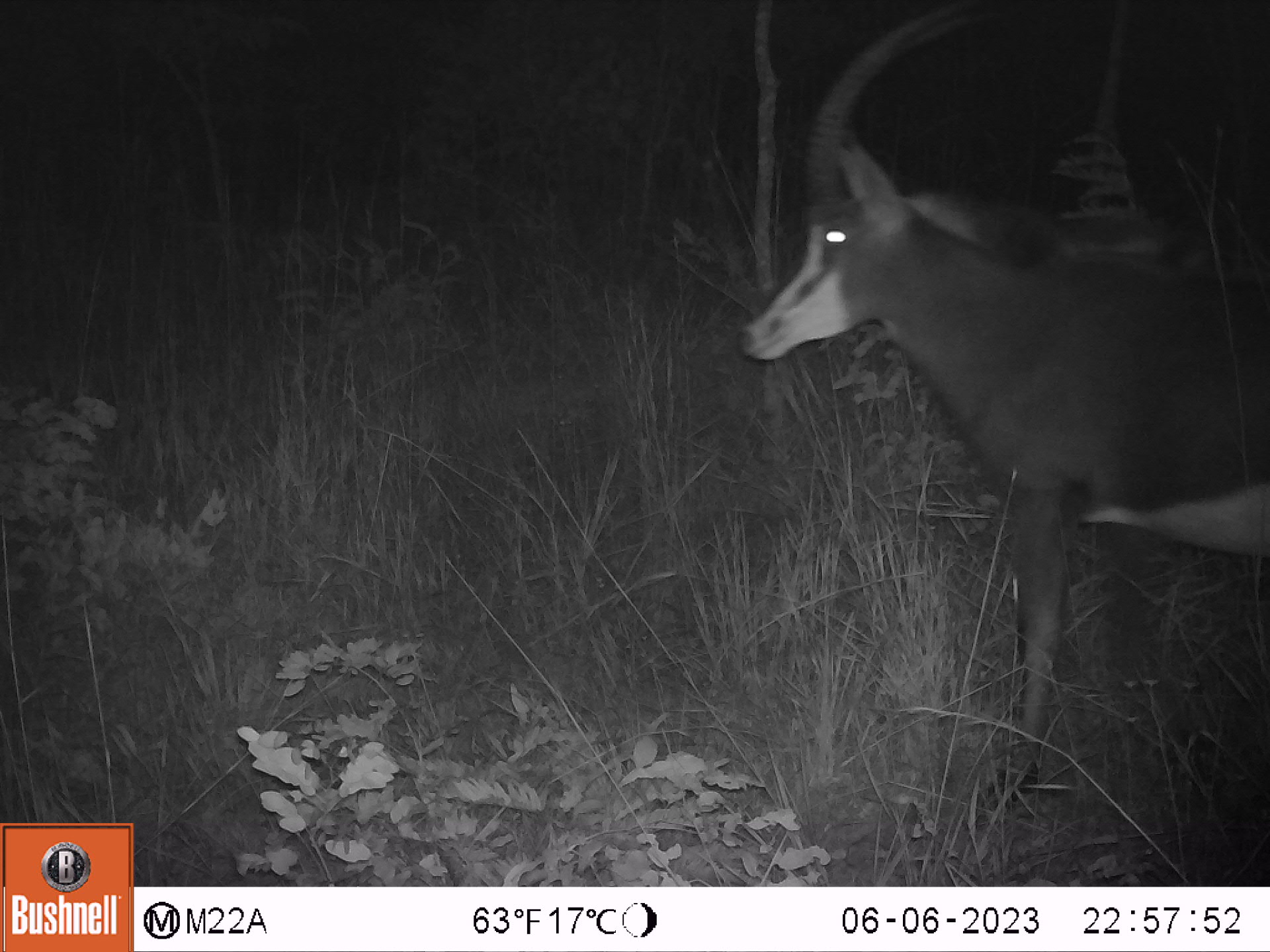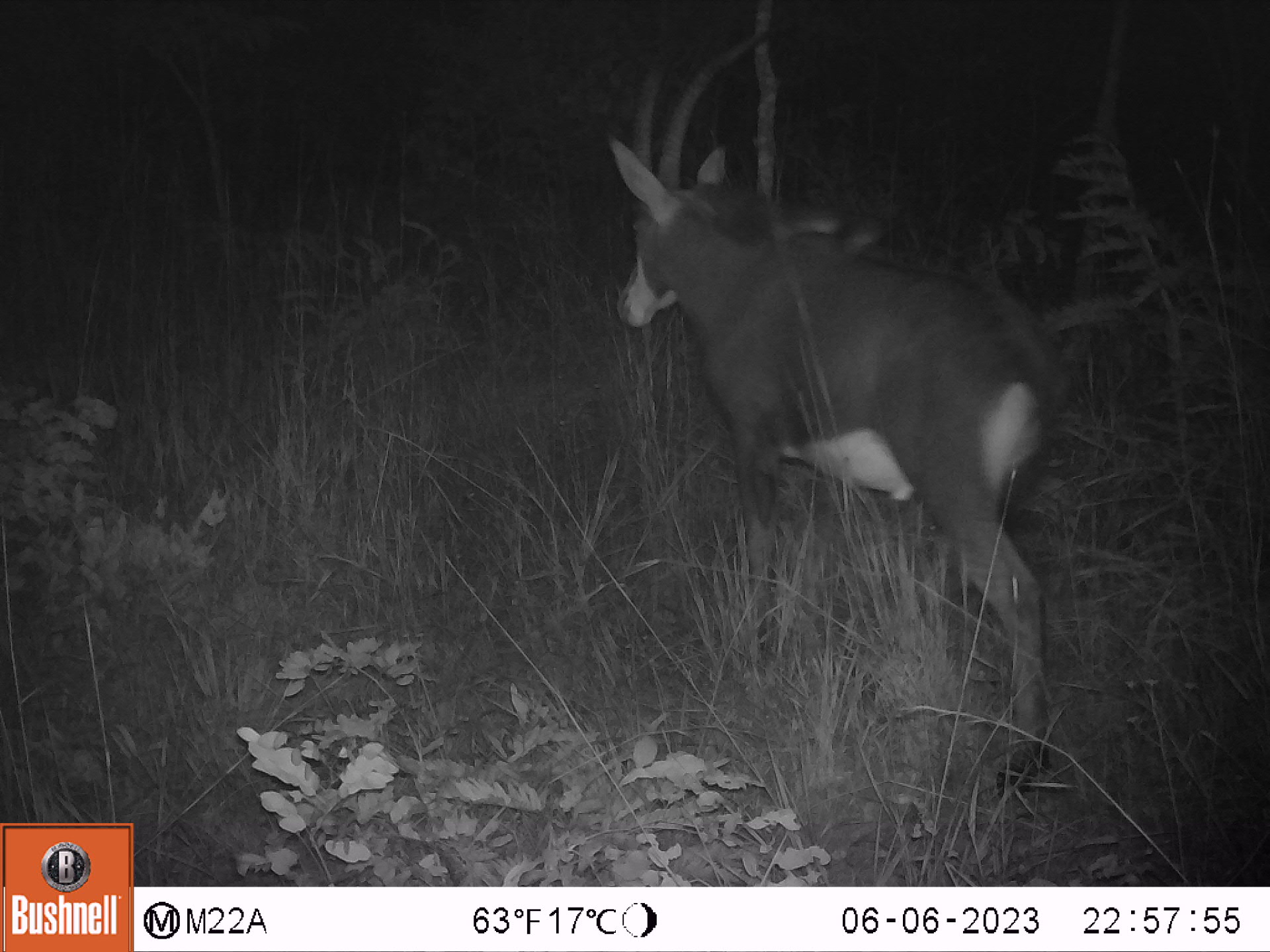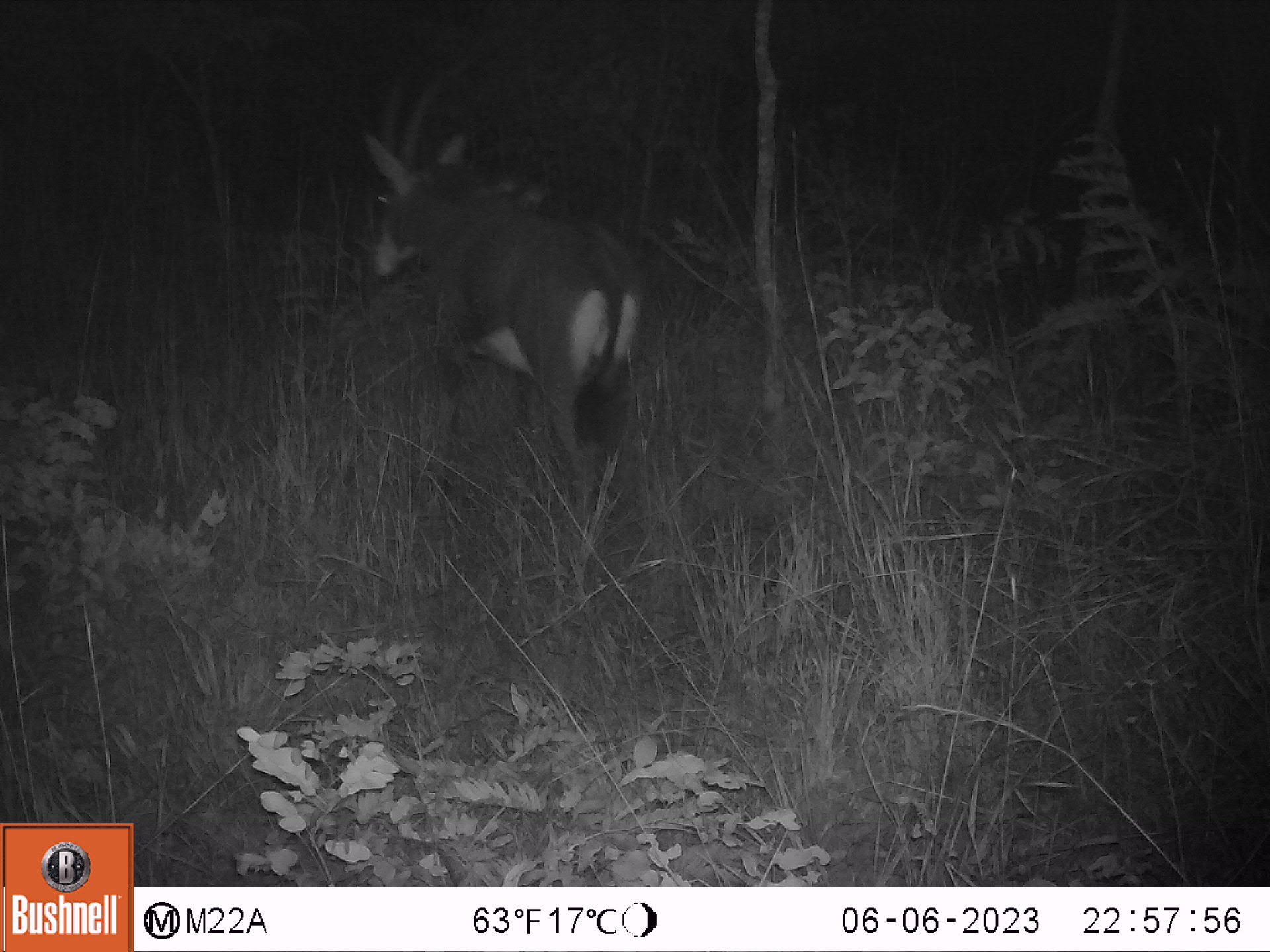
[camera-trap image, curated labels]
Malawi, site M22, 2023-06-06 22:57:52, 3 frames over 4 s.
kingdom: Animalia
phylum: Chordata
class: Mammalia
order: Artiodactyla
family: Bovidae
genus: Hippotragus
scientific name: Hippotragus niger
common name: sable antelope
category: sable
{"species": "sable (sable antelope) (Hippotragus niger)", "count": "1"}